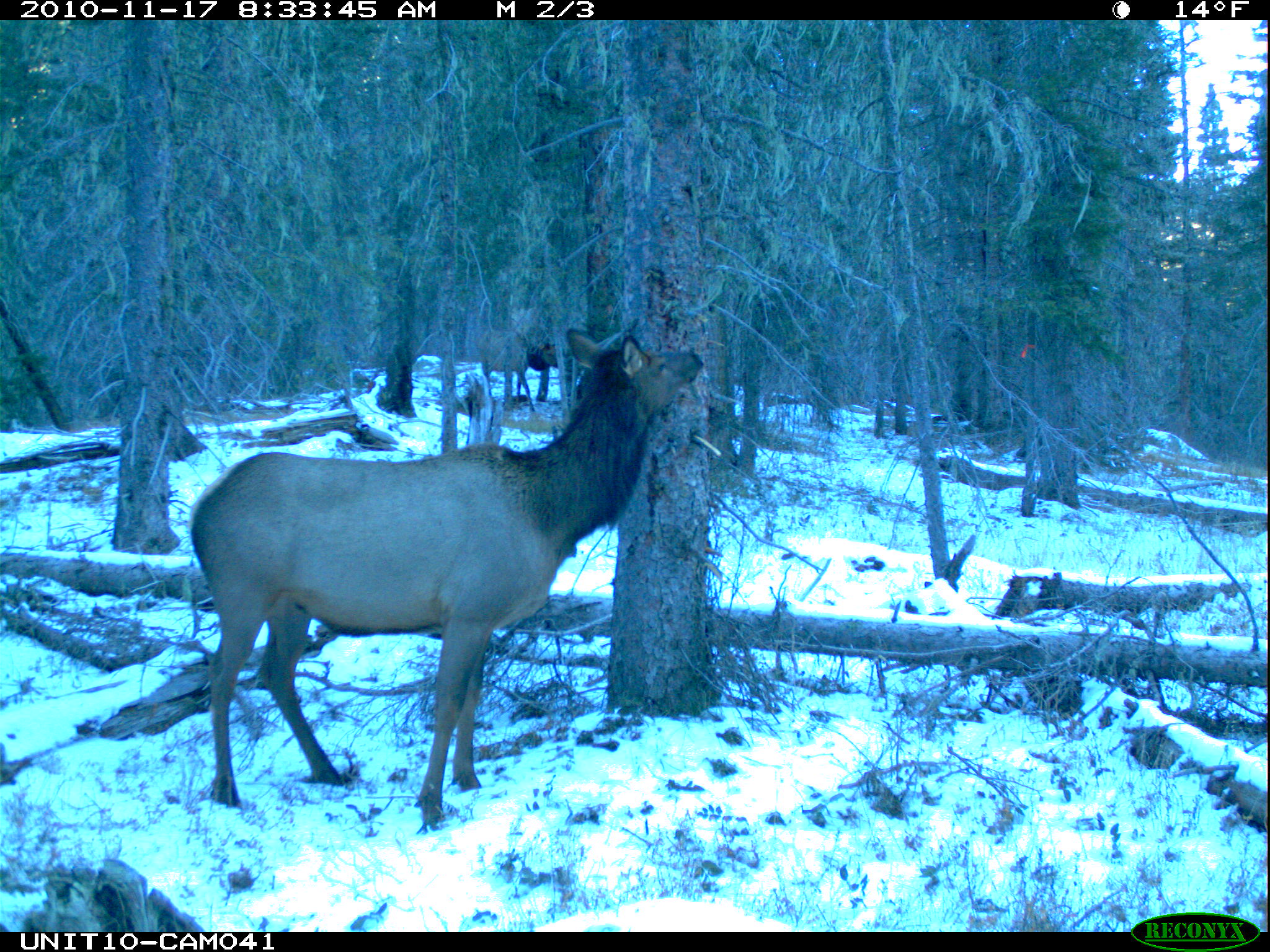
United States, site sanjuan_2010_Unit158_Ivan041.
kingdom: Animalia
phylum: Chordata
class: Mammalia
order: Artiodactyla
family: Cervidae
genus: Cervus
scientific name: Cervus elaphus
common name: red deer